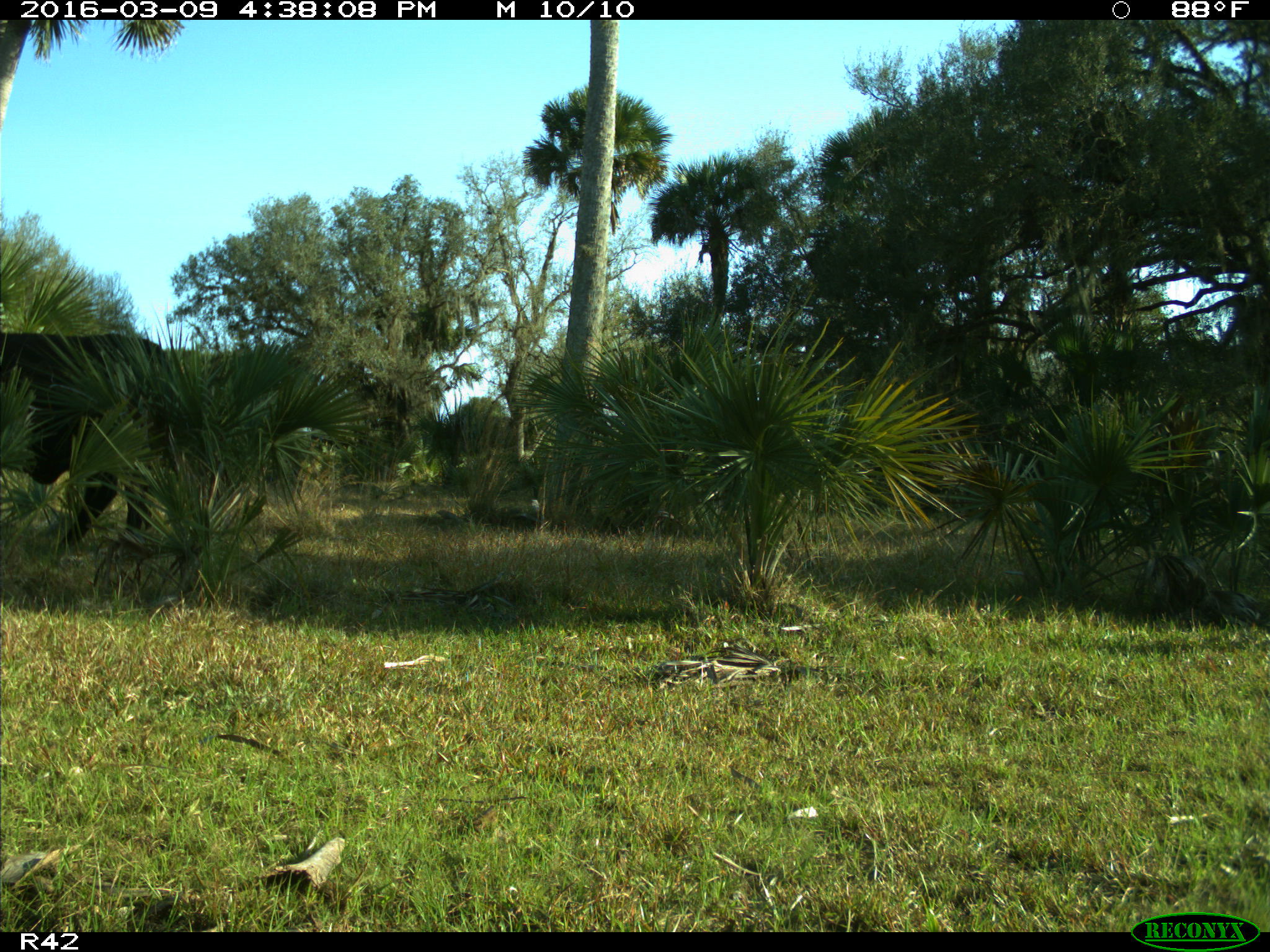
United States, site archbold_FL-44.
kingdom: Animalia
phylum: Chordata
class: Mammalia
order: Artiodactyla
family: Bovidae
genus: Bos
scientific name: Bos taurus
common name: domestic cow